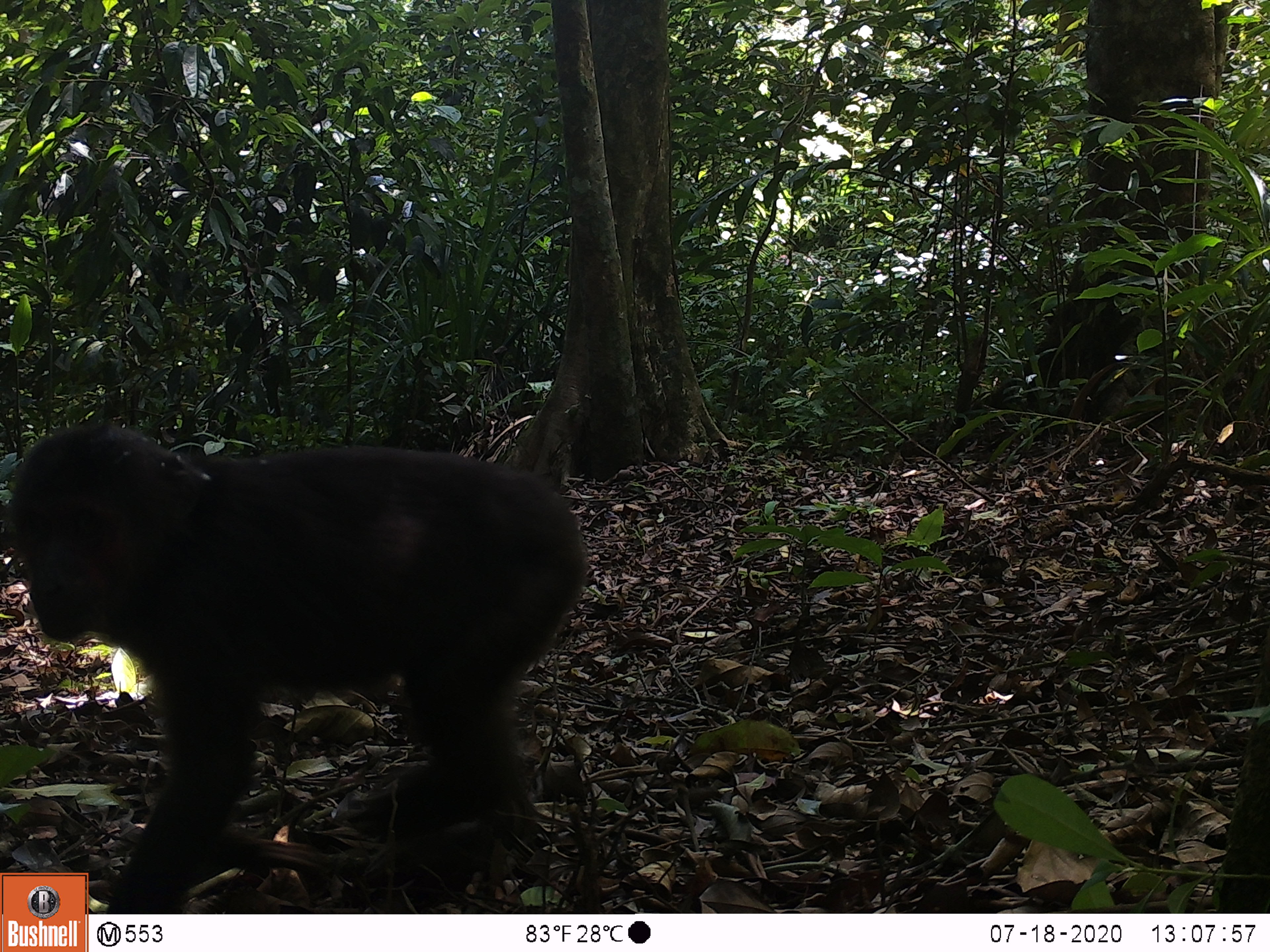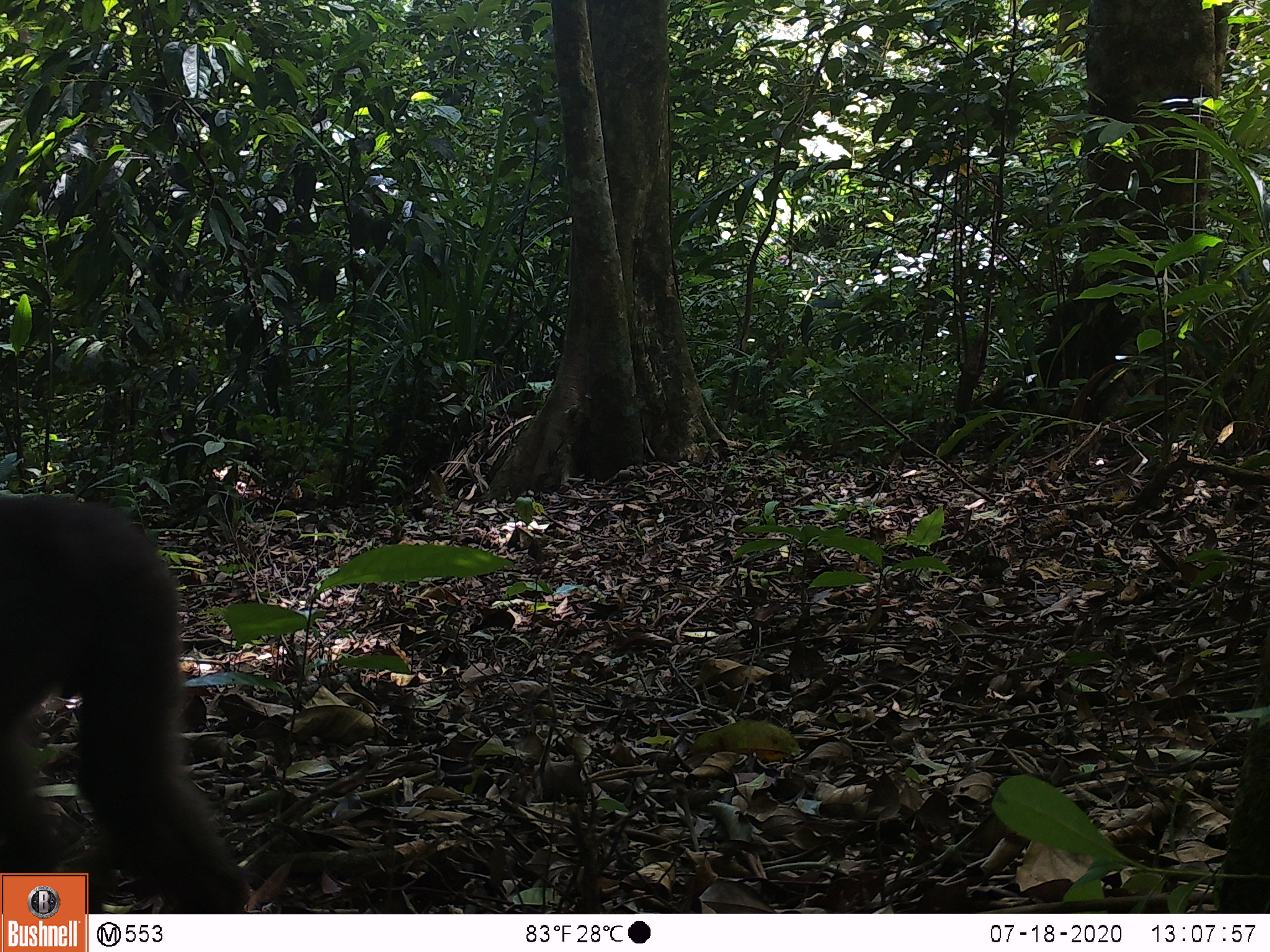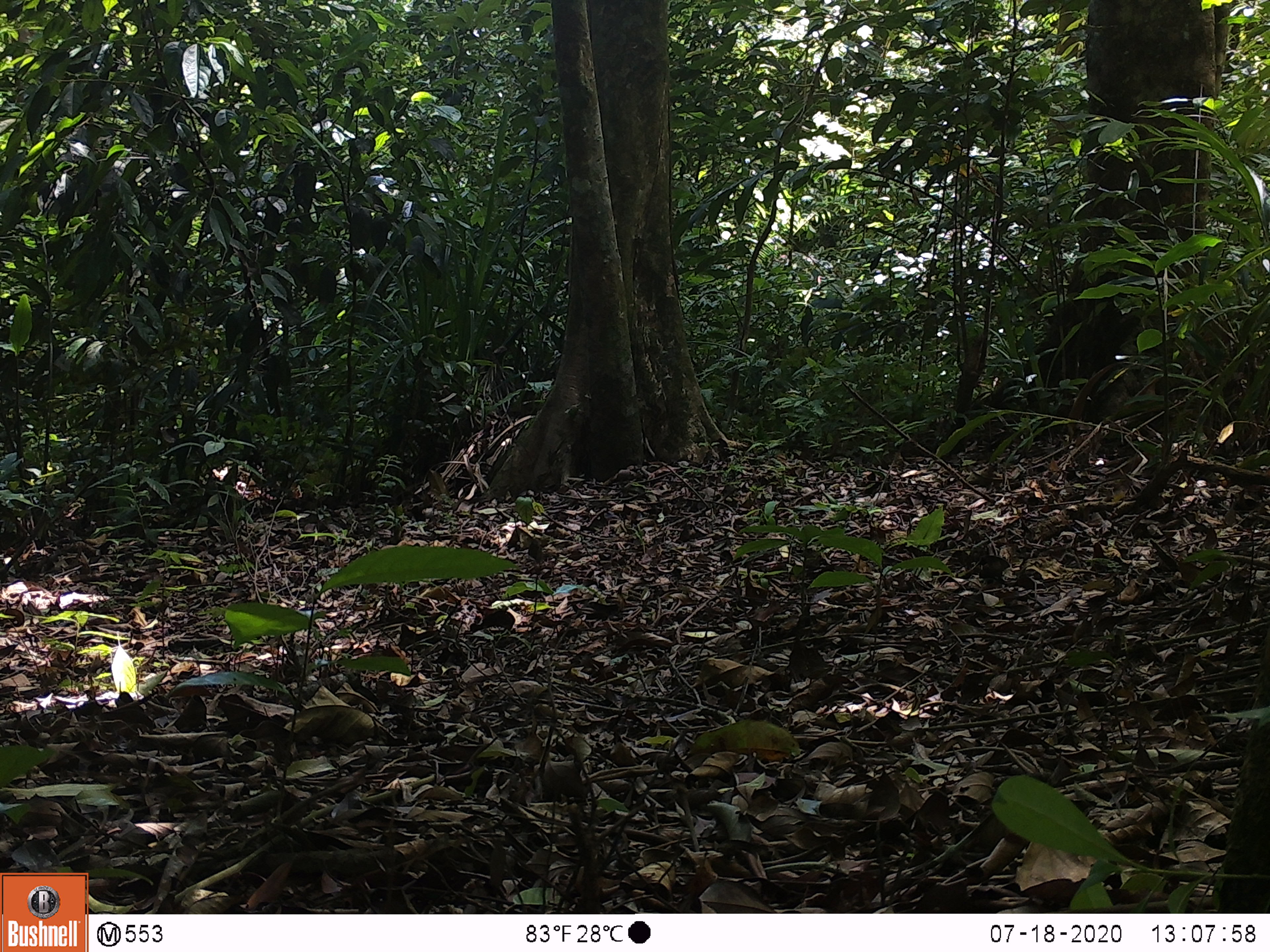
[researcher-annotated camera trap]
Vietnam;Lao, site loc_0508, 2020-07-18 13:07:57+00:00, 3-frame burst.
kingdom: Animalia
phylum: Chordata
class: Mammalia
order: Primates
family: Cercopithecidae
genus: Macaca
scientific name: Macaca arctoides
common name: stump-tailed macaque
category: stump tailed macaque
Stump tailed macaque (stump-tailed macaque) (Macaca arctoides). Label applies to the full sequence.